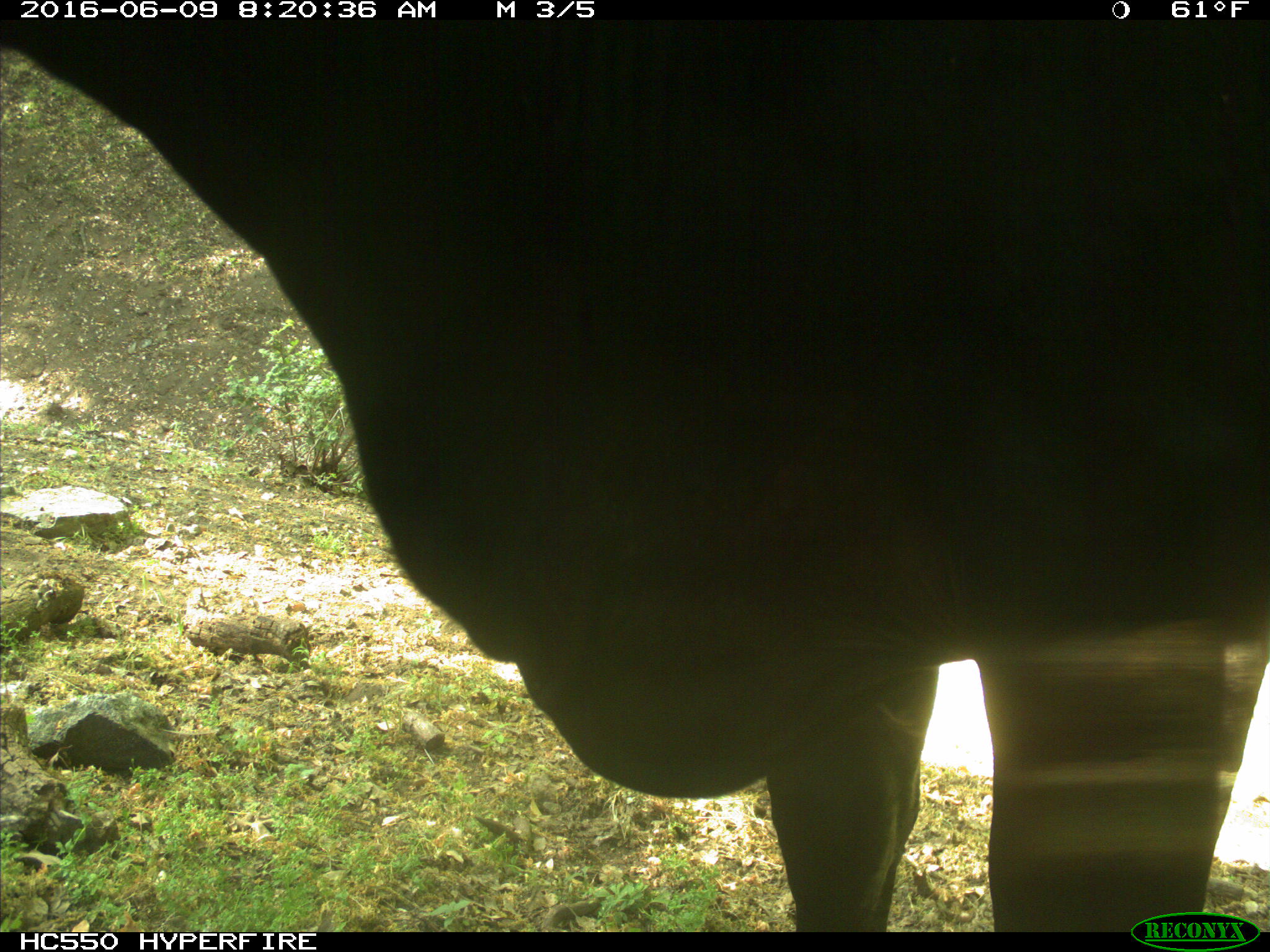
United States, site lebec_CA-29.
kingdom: Animalia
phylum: Chordata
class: Mammalia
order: Artiodactyla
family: Bovidae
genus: Bos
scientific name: Bos taurus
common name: domestic cow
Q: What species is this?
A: Bos taurus (domestic cow).